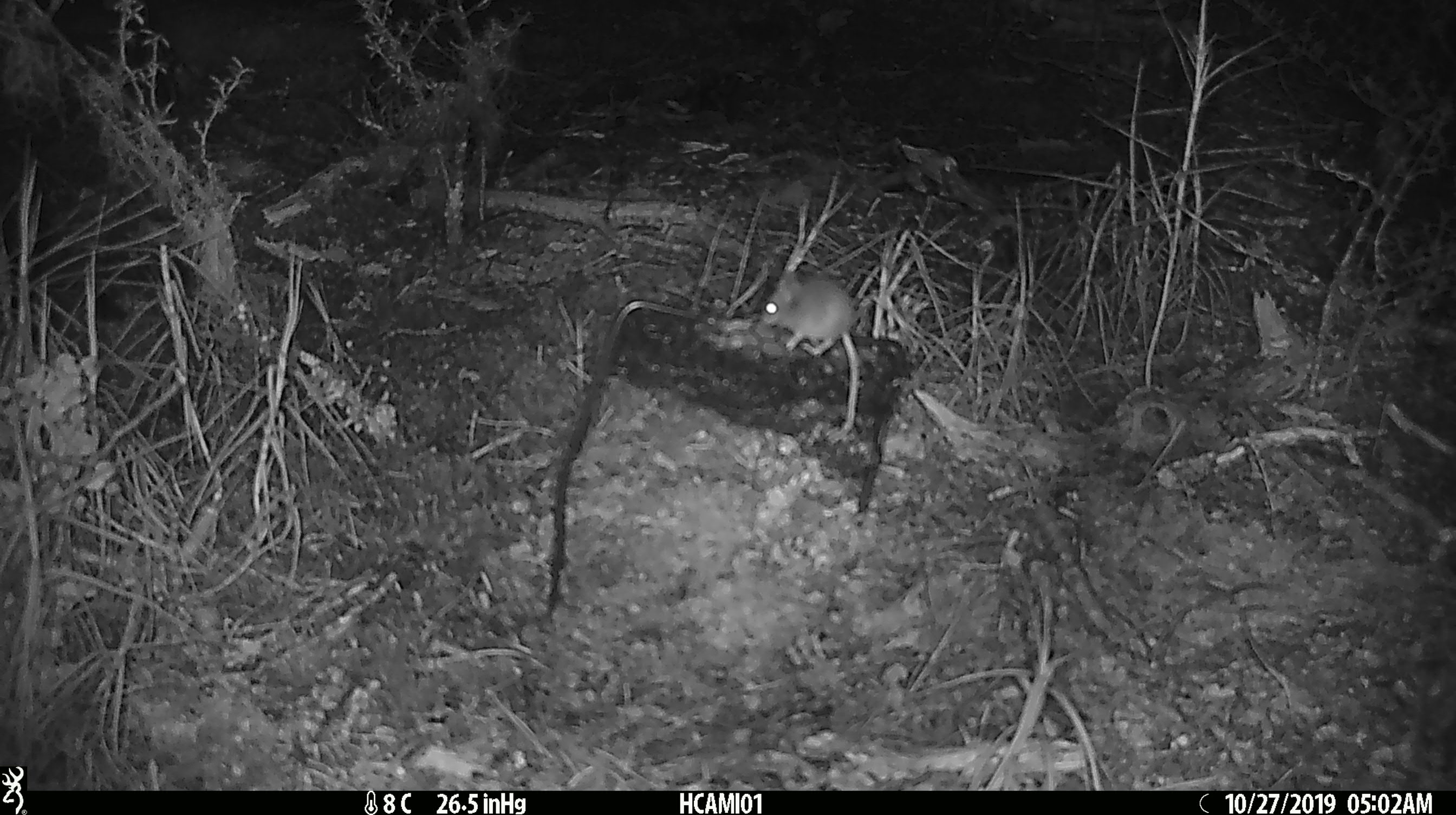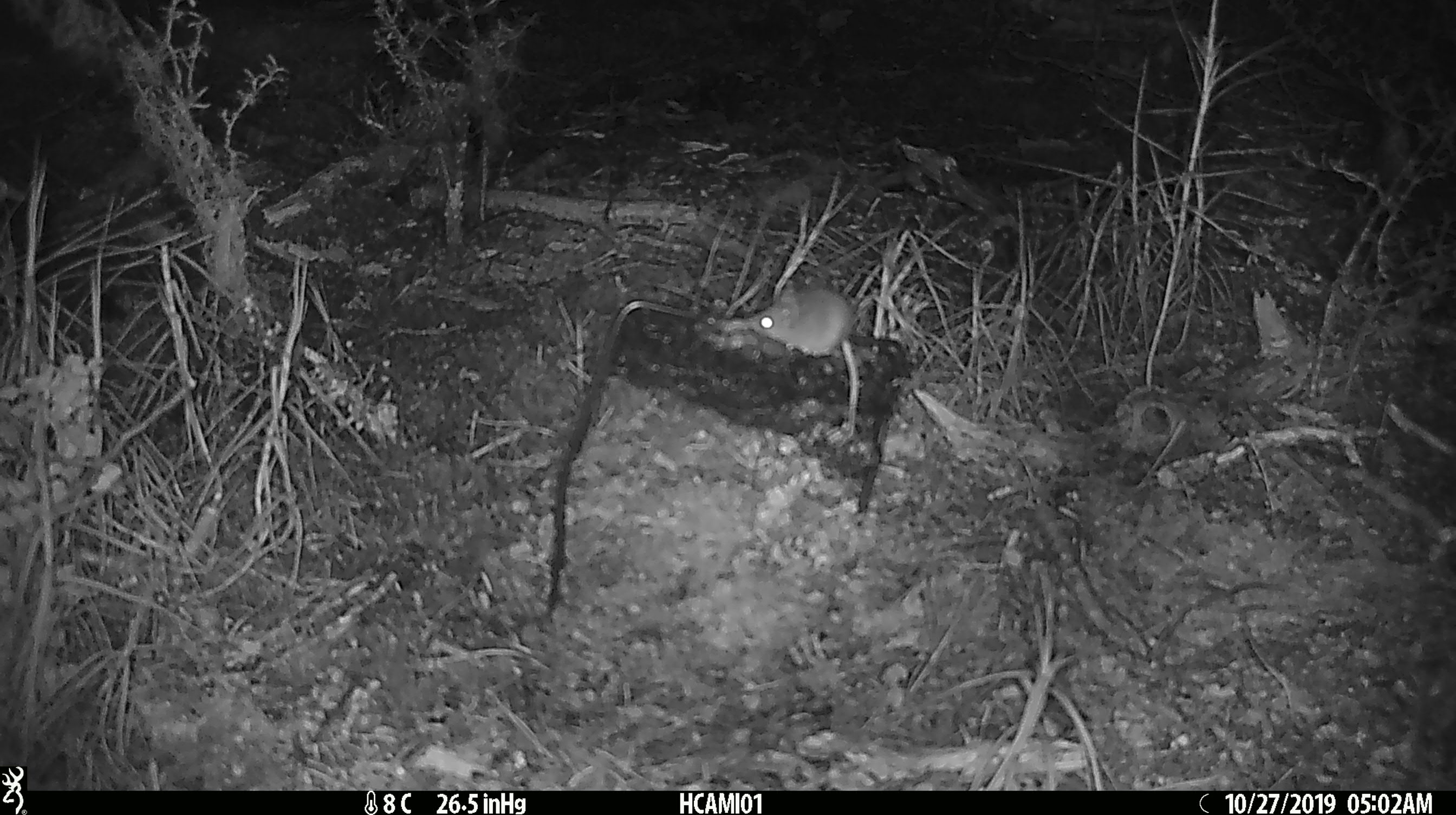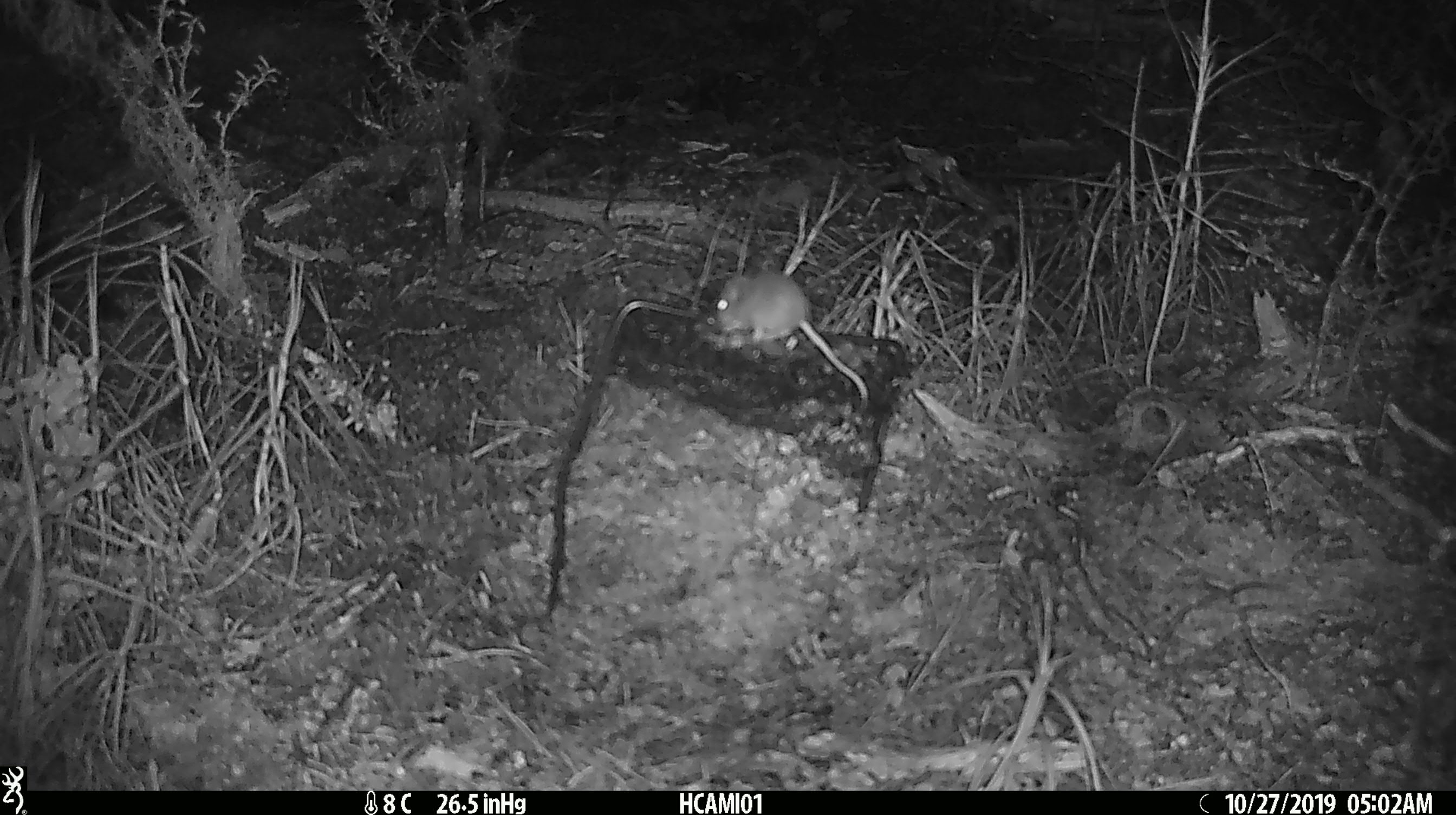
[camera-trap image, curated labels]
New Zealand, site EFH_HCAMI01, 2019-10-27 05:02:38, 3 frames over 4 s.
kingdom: Animalia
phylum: Chordata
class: Mammalia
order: Rodentia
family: Muridae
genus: Mus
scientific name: Mus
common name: mouse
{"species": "mouse (Mus)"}